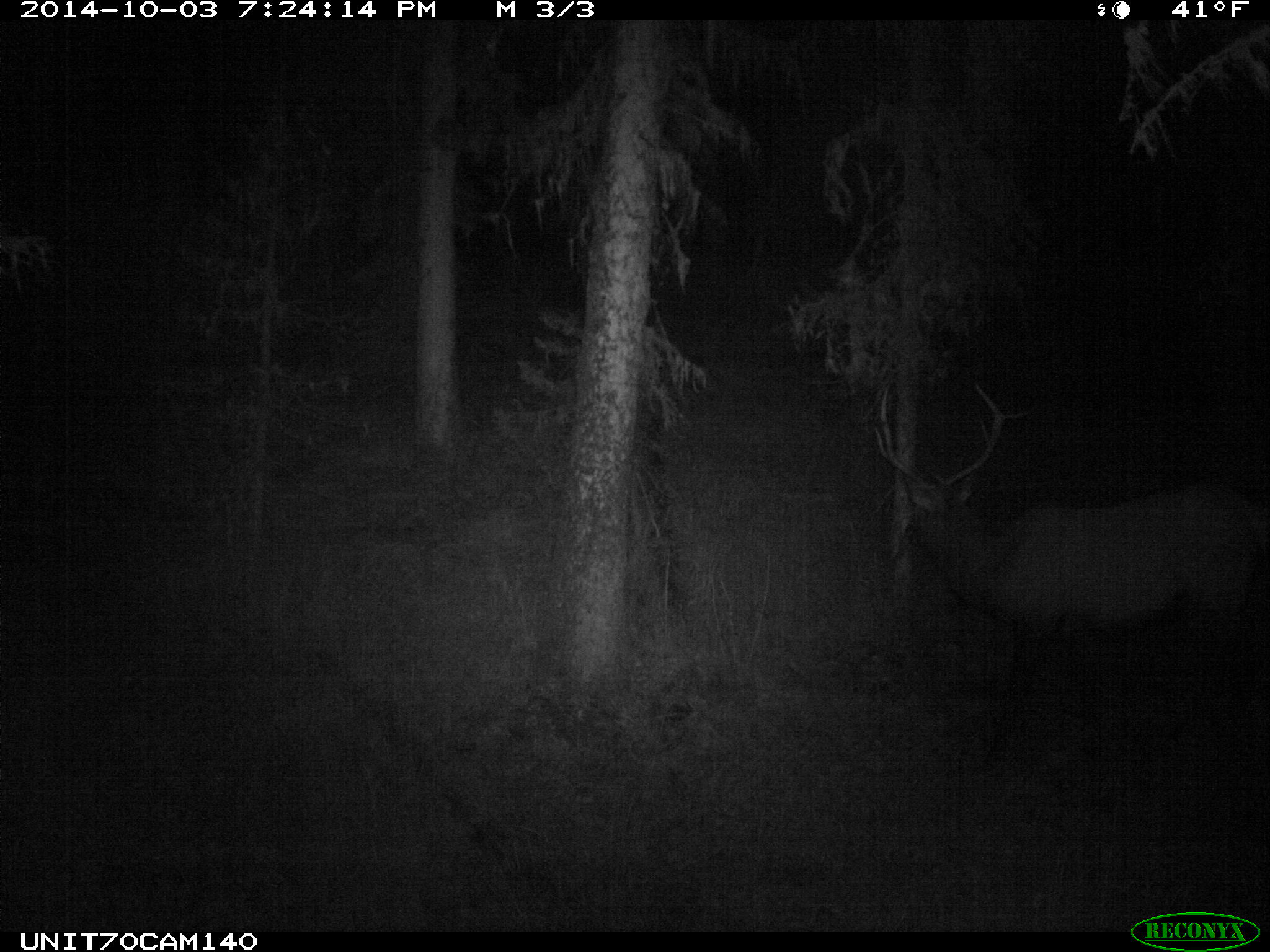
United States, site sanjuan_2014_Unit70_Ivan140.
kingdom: Animalia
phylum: Chordata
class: Mammalia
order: Artiodactyla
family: Cervidae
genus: Cervus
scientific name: Cervus elaphus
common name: red deer